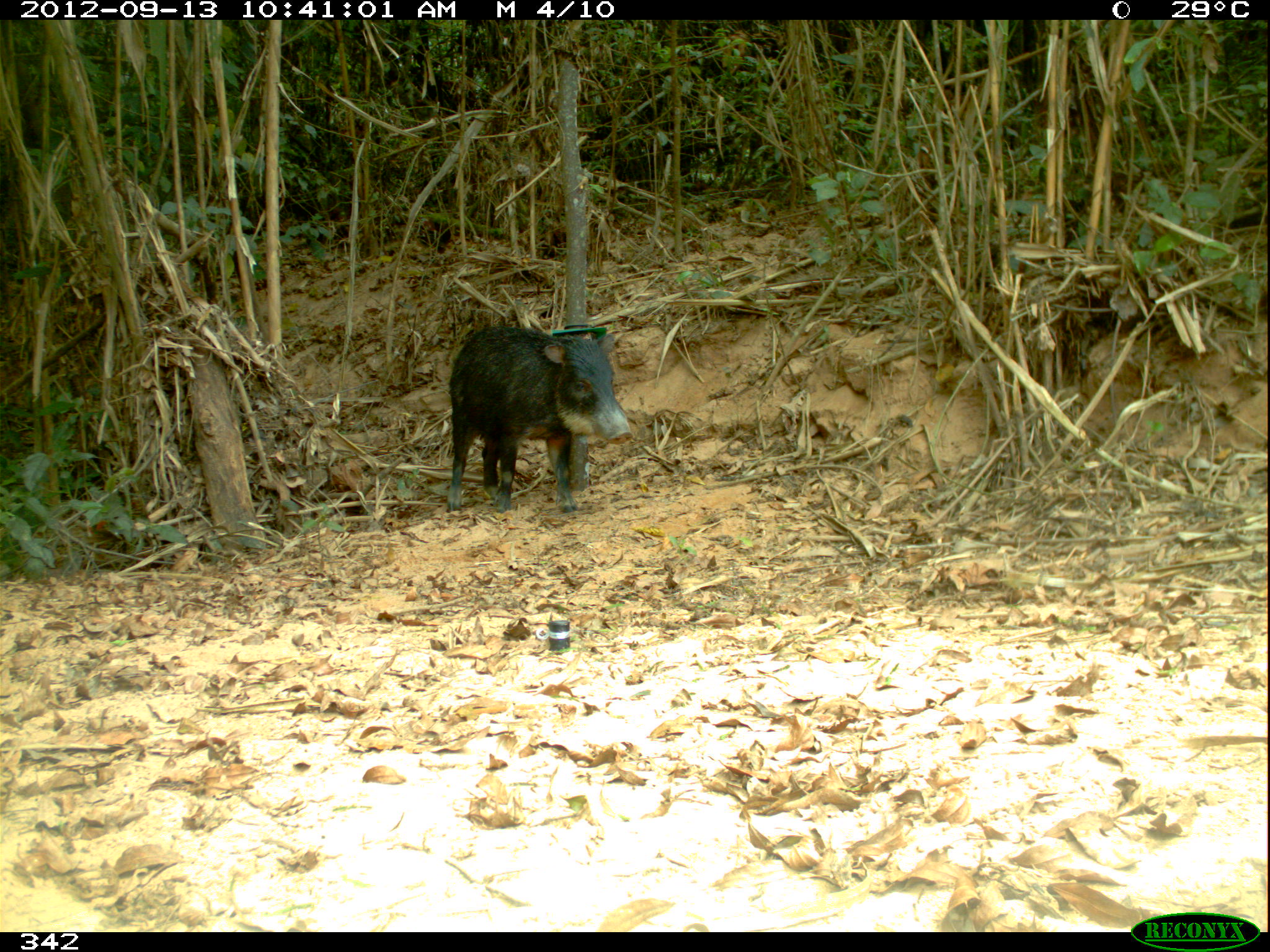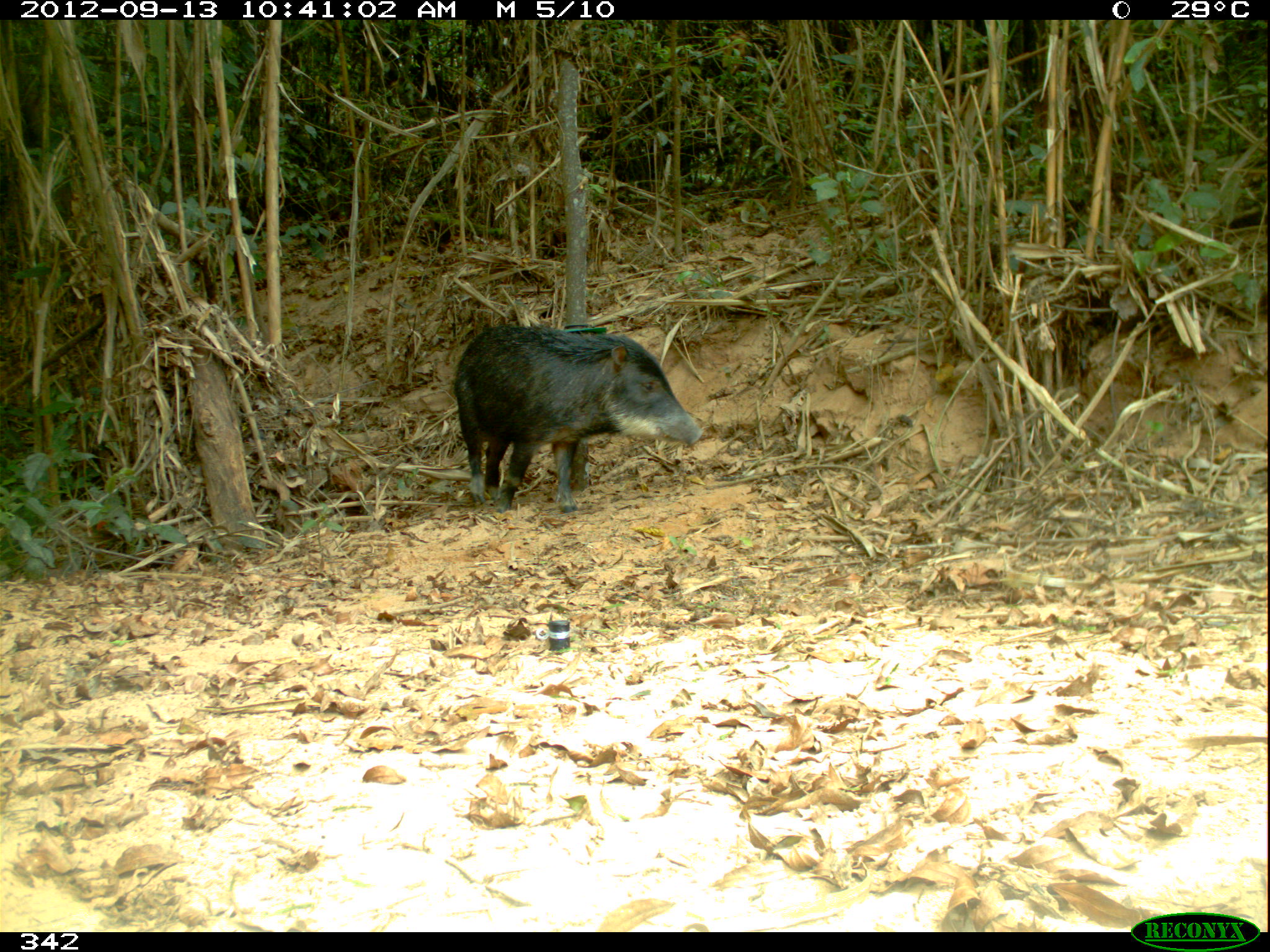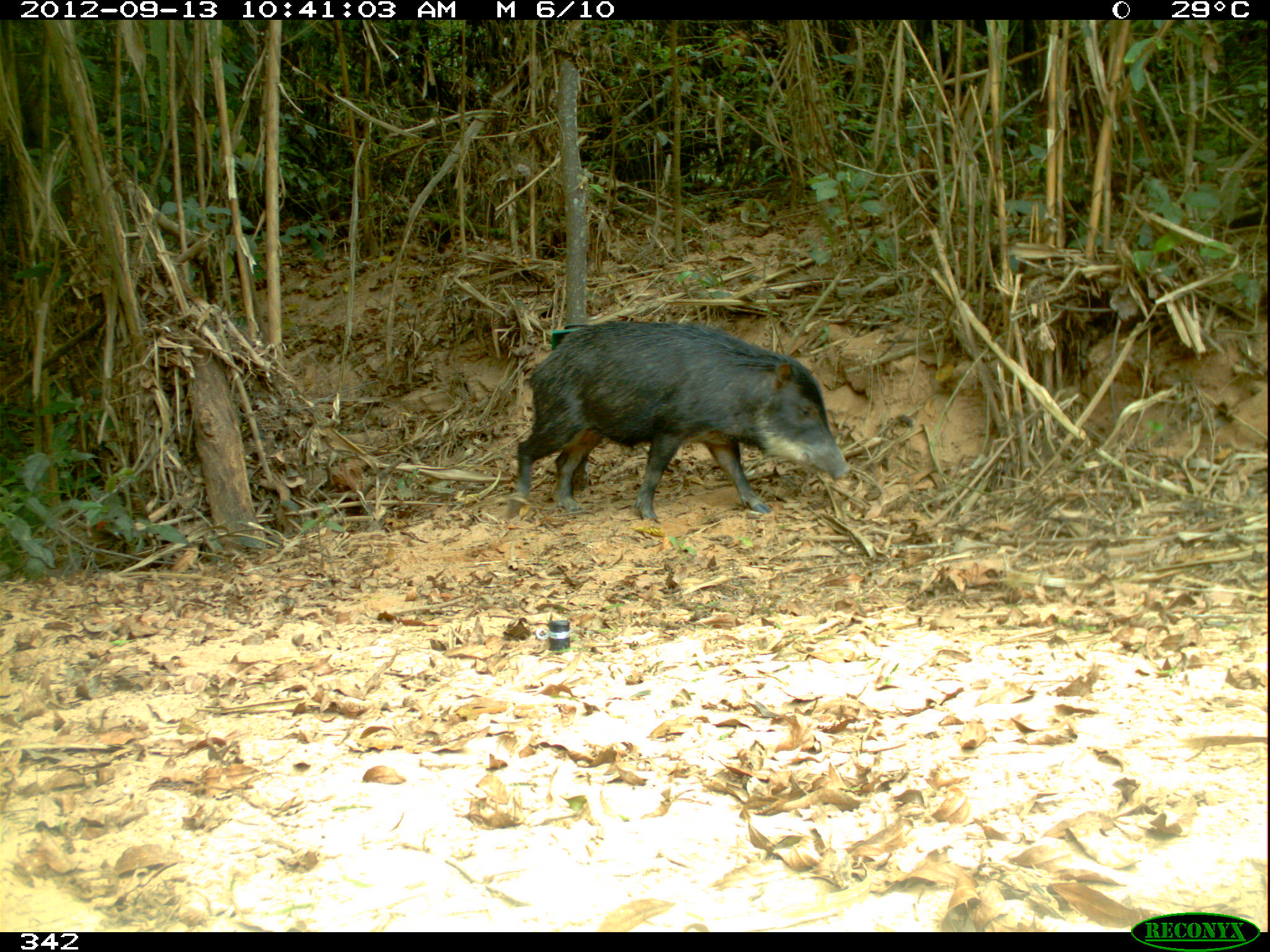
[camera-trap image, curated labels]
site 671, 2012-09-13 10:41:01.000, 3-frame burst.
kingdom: Animalia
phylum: Chordata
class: Mammalia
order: Artiodactyla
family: Tayassuidae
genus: Tayassu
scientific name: Tayassu pecari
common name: white-lipped peccary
Tayassu pecari (white-lipped peccary).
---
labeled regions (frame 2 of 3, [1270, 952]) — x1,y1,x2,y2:
tayassu pecari: 450,321,703,514